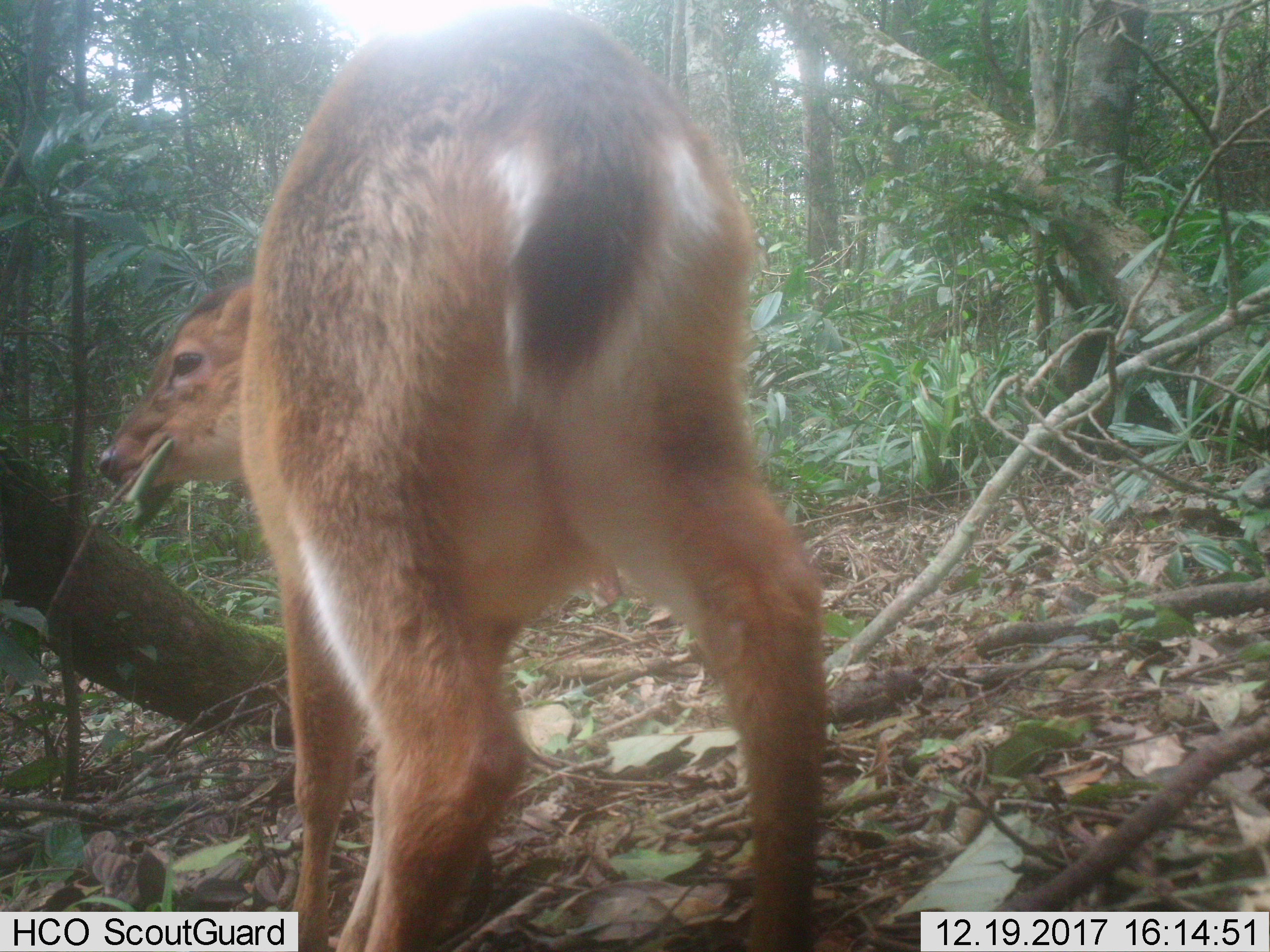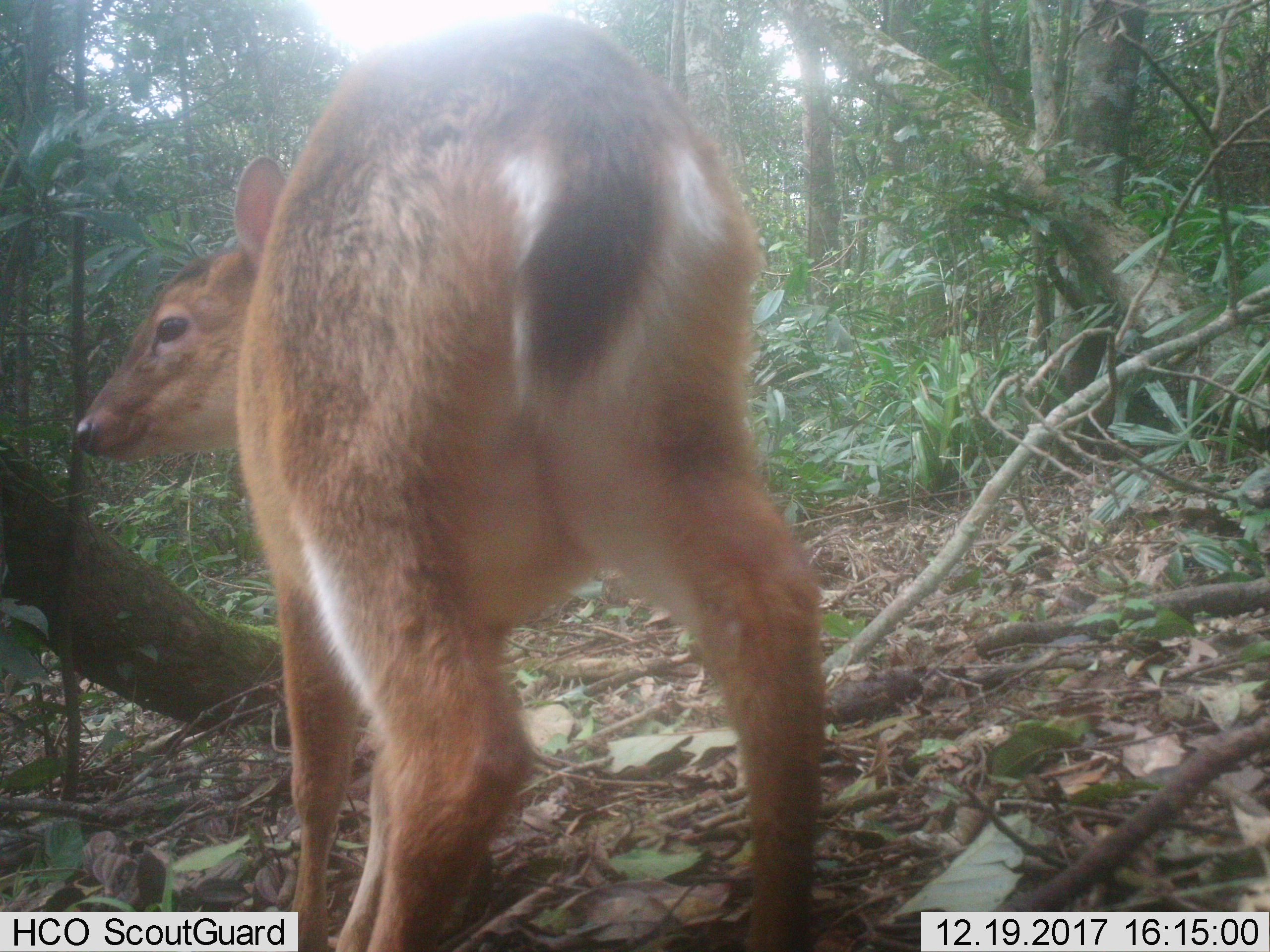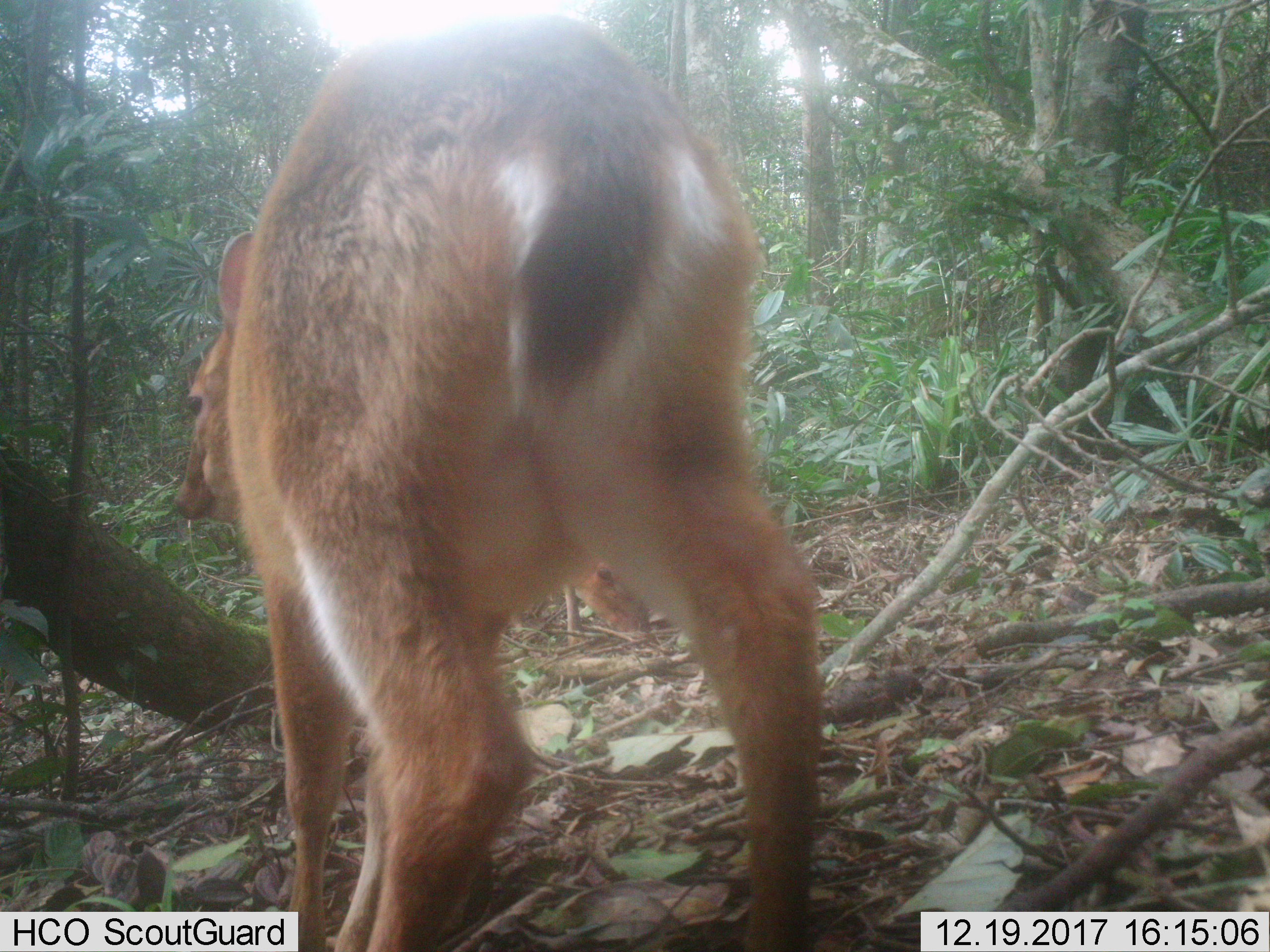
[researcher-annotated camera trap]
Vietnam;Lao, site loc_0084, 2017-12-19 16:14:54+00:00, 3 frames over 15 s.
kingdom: Animalia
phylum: Chordata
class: Mammalia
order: Artiodactyla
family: Cervidae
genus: Muntiacus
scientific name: Muntiacus vuquangensis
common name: large-antlered muntjac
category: large antlered muntjac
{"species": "large antlered muntjac (large-antlered muntjac) (Muntiacus vuquangensis)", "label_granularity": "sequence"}